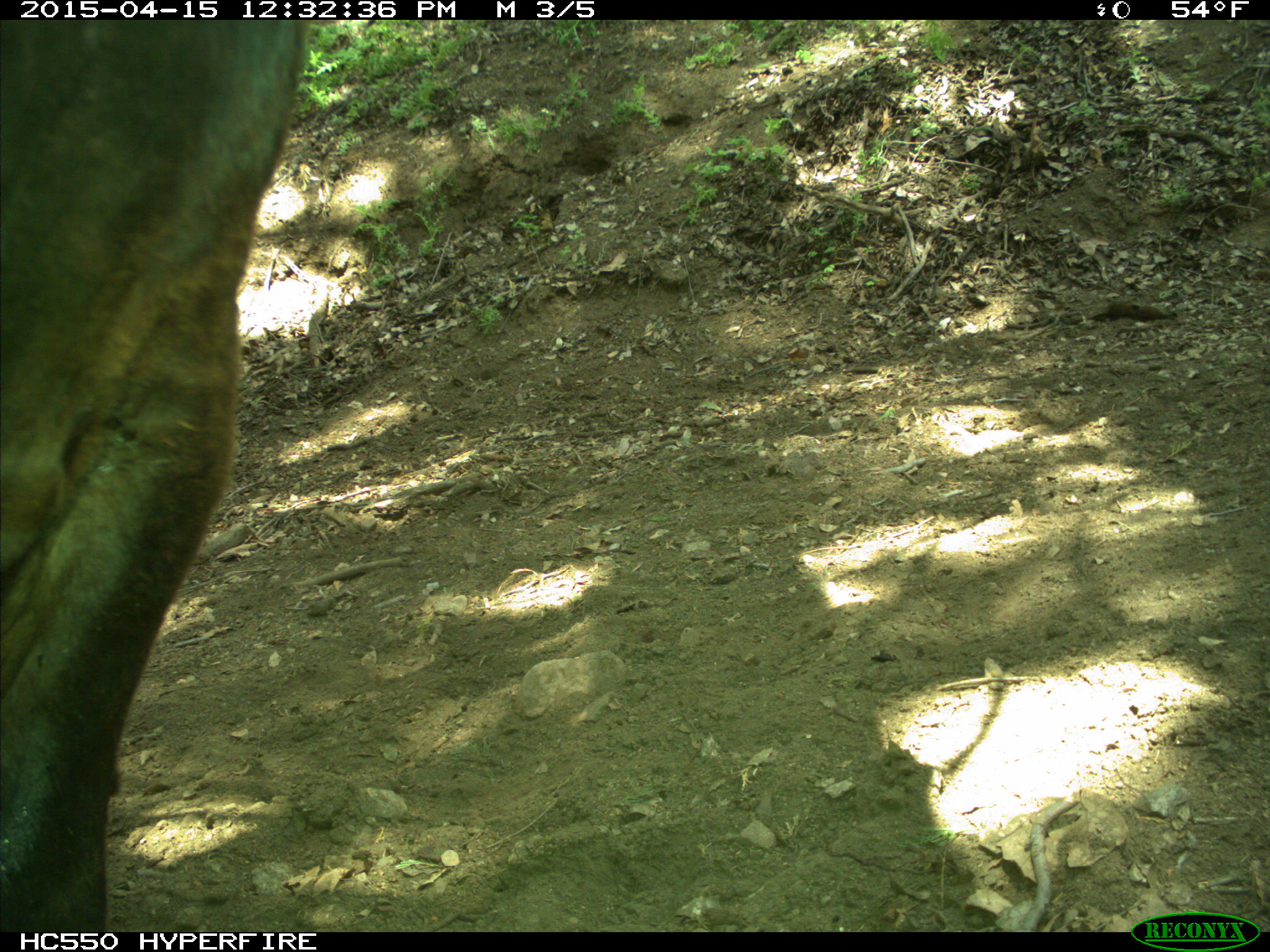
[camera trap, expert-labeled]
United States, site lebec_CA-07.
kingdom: Animalia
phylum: Chordata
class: Mammalia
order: Artiodactyla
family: Bovidae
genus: Bos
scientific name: Bos taurus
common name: domestic cow